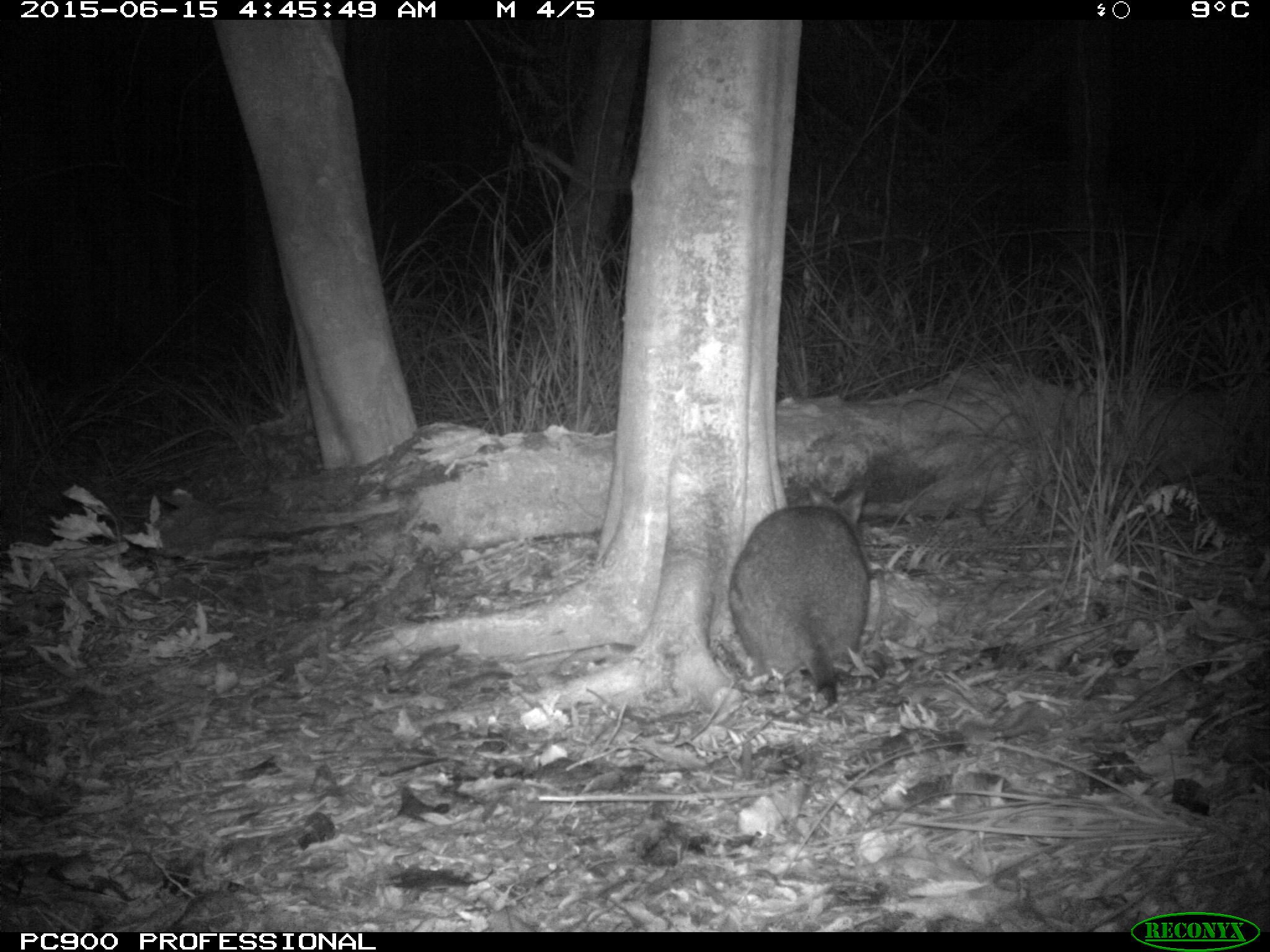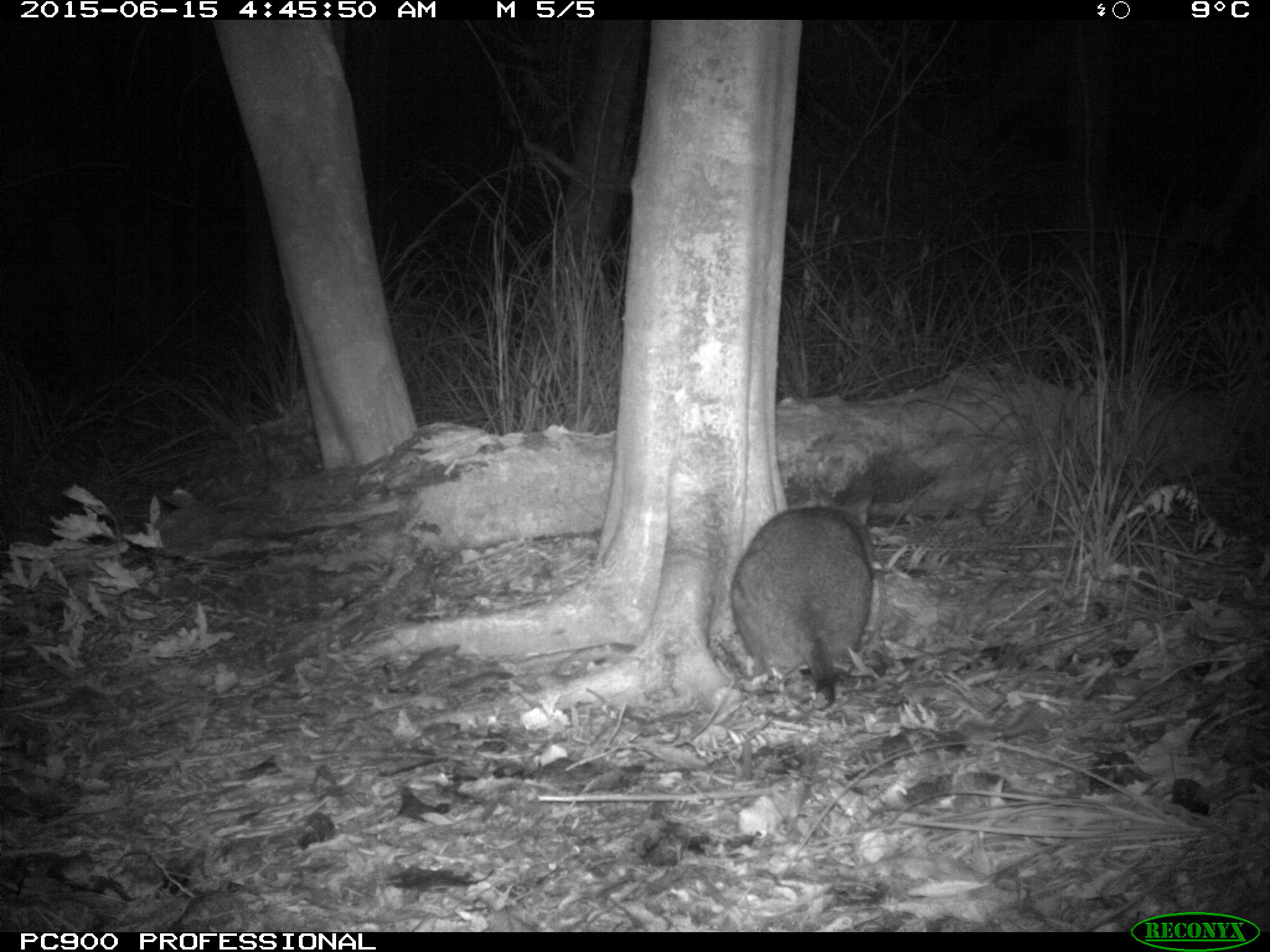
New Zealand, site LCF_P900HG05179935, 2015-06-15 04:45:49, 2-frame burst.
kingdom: Animalia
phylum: Chordata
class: Mammalia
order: Diprotodontia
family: Macropodidae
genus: Notamacropus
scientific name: Notamacropus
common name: wallaby